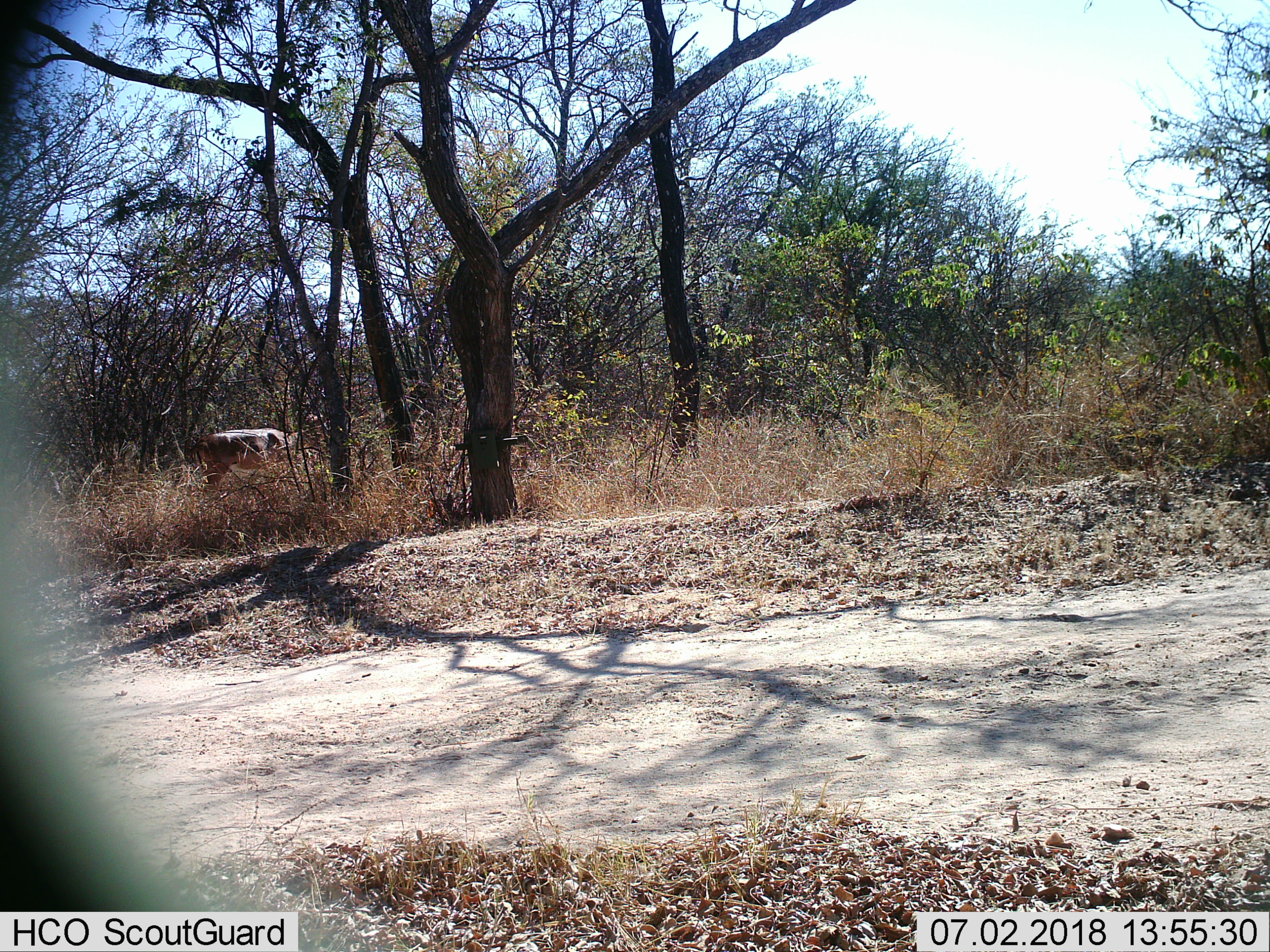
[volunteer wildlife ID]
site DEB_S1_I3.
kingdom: Animalia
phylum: Chordata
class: Mammalia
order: Artiodactyla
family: Bovidae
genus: Aepyceros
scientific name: Aepyceros melampus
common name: impala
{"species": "impala (Aepyceros melampus)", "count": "1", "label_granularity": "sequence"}